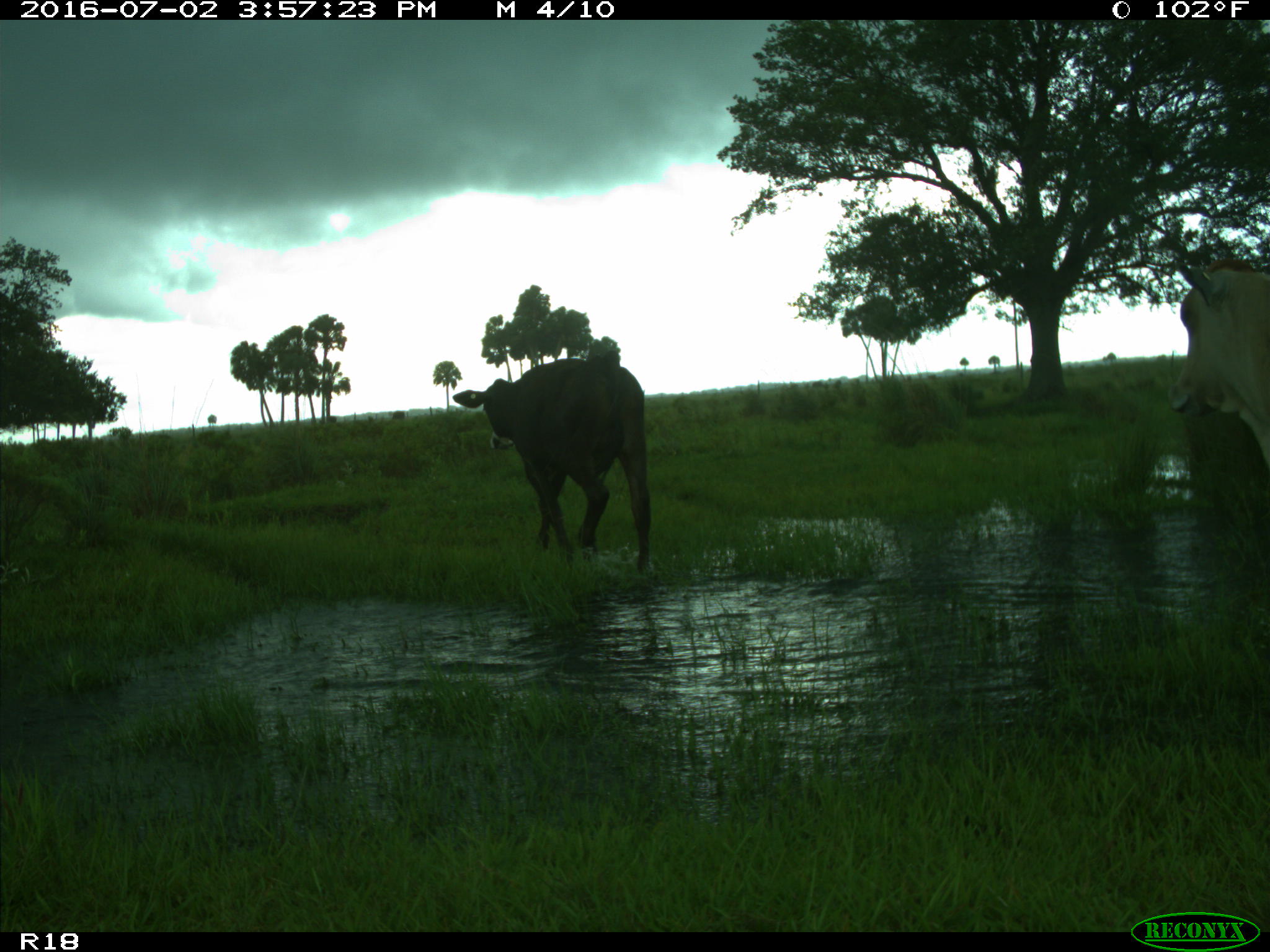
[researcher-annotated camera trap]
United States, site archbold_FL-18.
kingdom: Animalia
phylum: Chordata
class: Mammalia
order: Artiodactyla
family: Bovidae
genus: Bos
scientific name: Bos taurus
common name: domestic cow